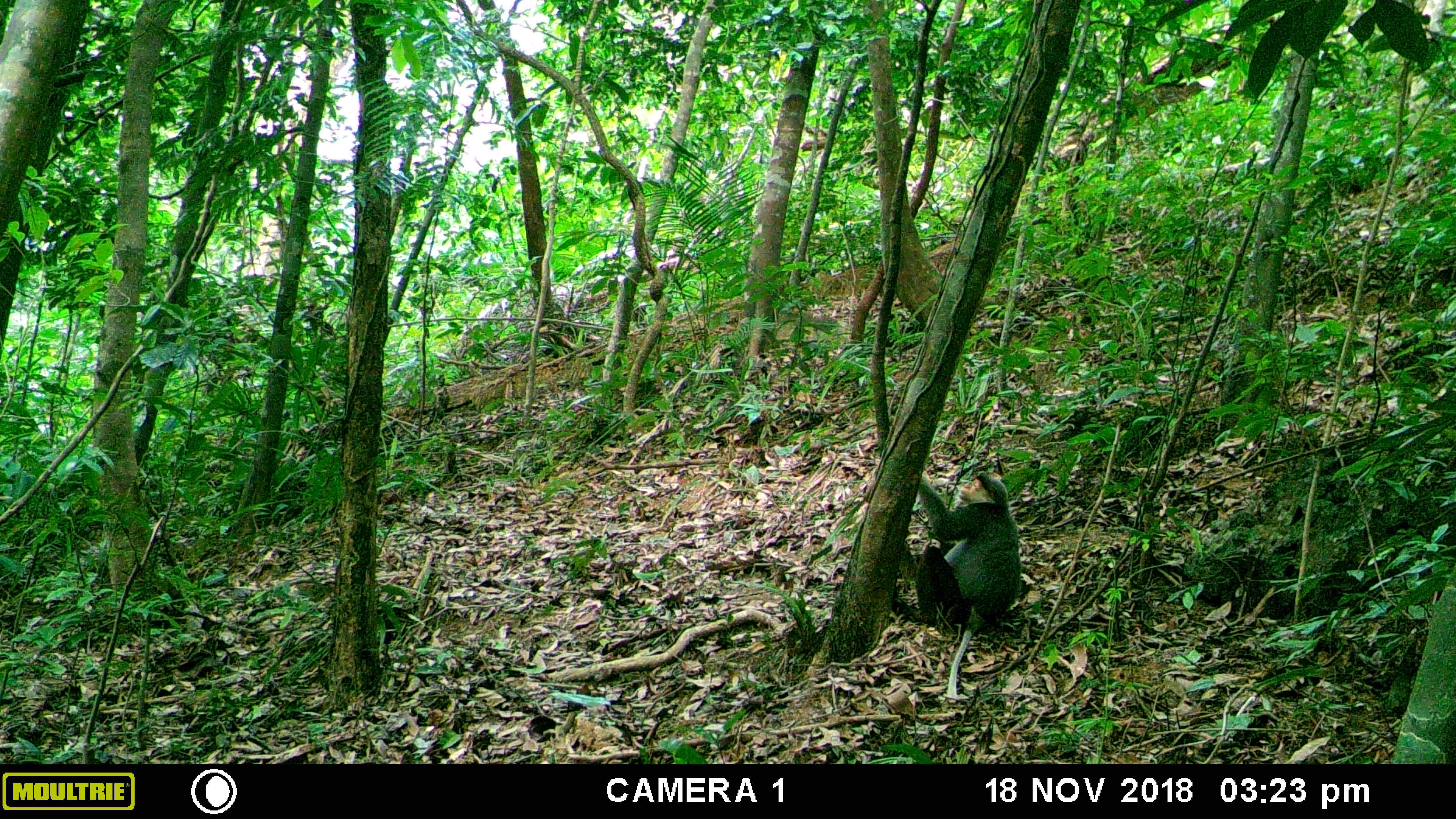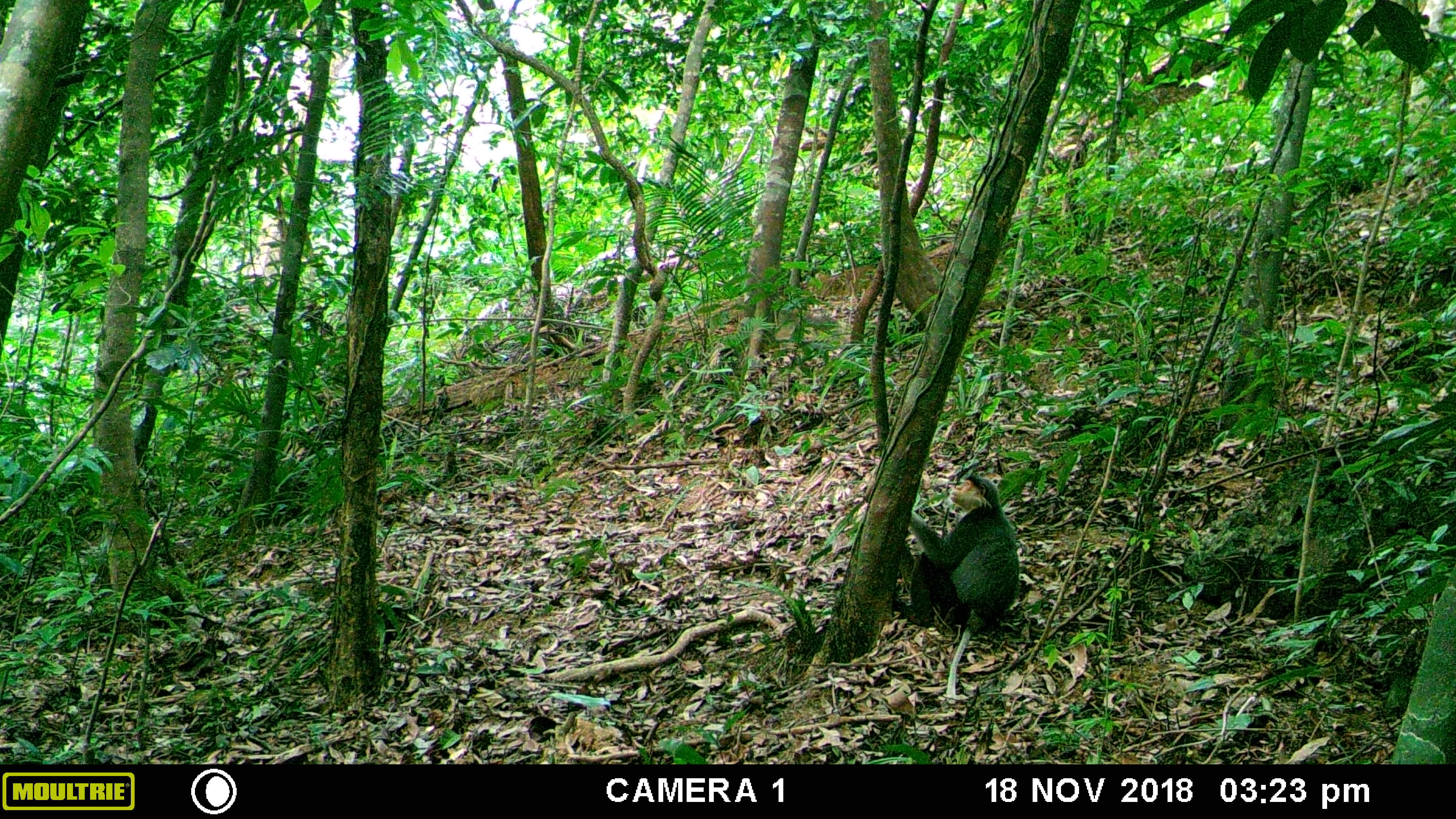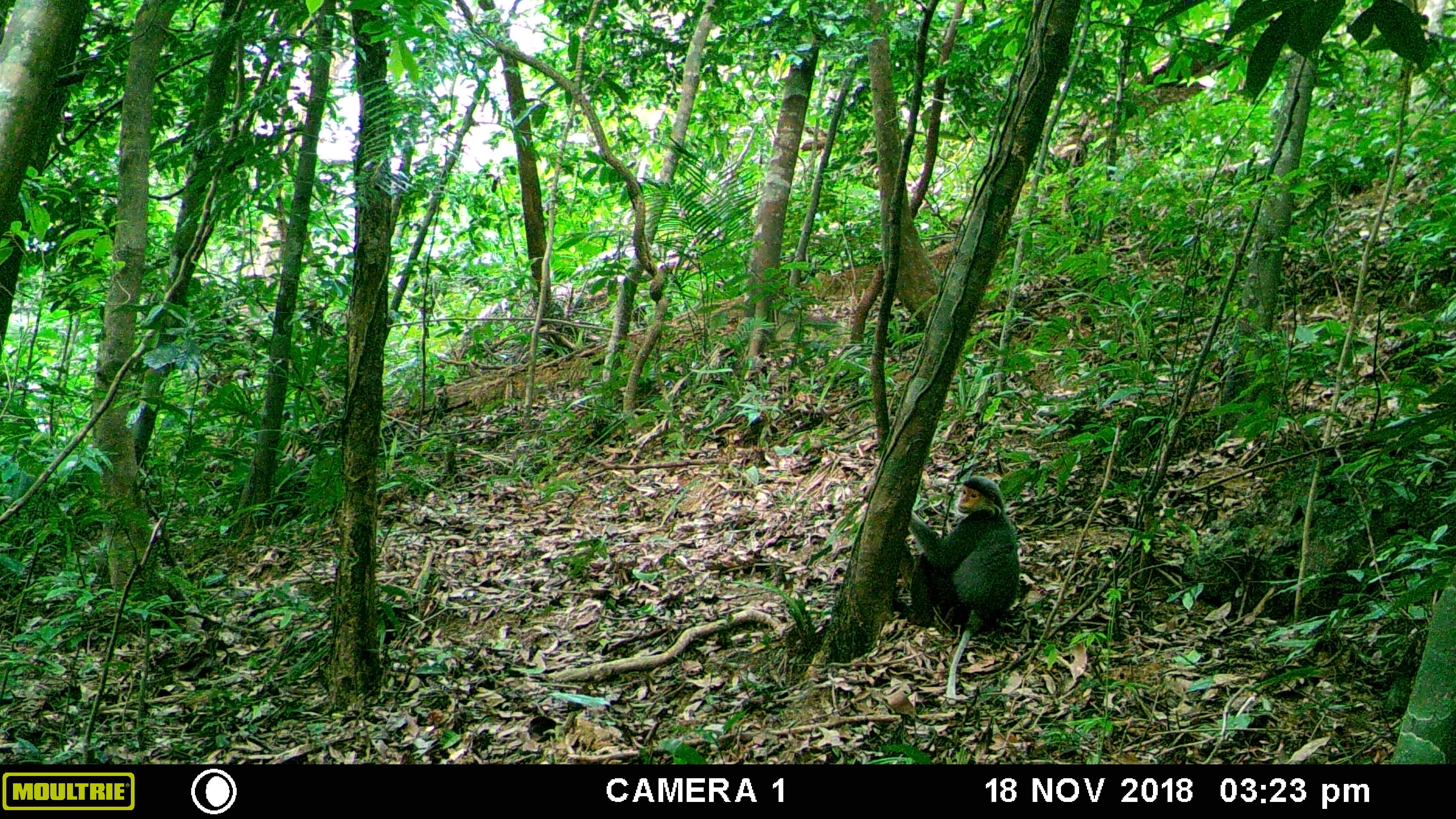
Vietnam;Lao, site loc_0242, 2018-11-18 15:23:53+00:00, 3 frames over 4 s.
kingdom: Animalia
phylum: Chordata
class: Mammalia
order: Primates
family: Cercopithecidae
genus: Pygathrix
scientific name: Pygathrix nemaeus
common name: red-shanked douc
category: red shanked douc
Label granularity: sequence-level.